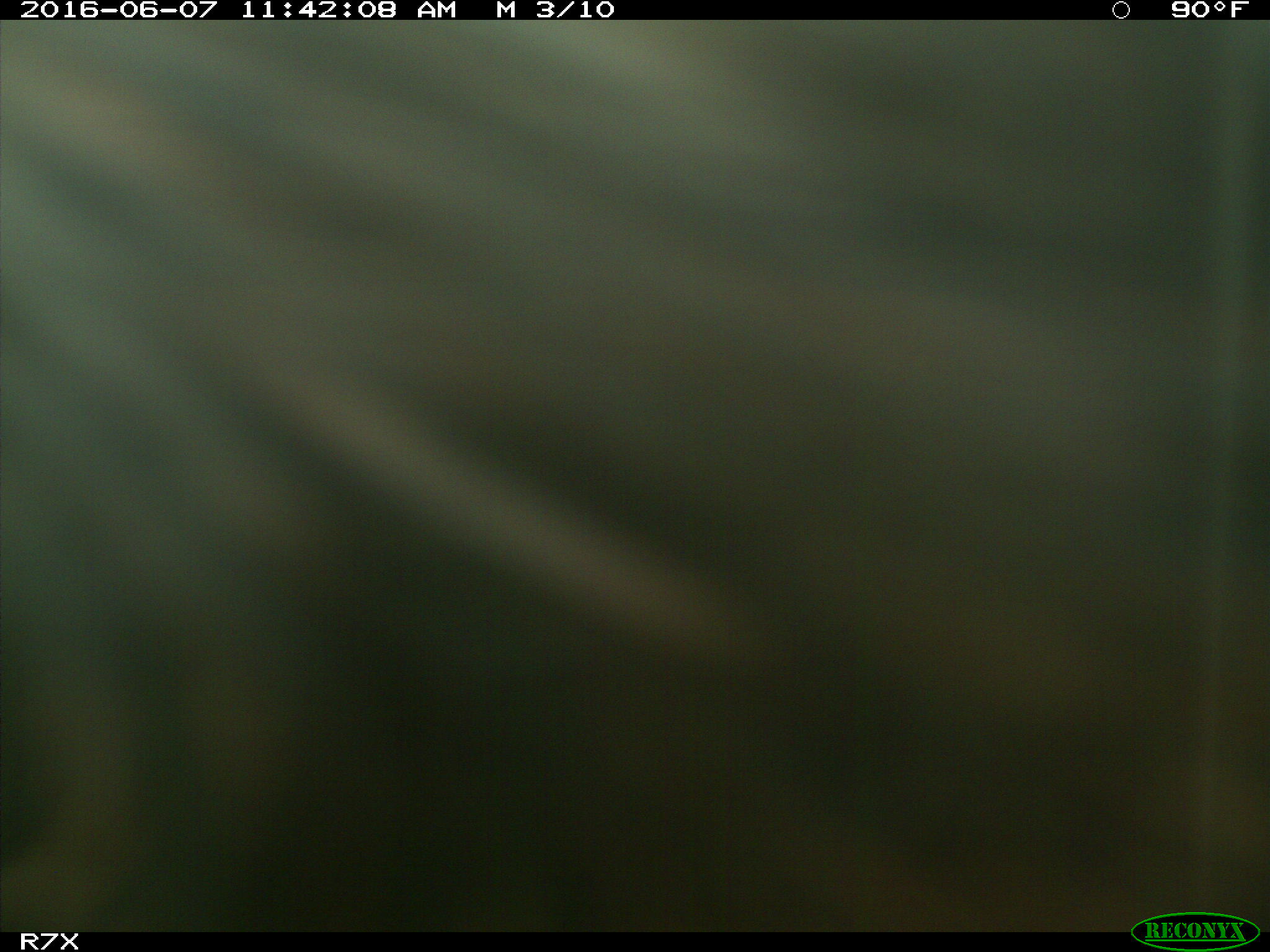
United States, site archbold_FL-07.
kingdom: Animalia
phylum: Chordata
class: Mammalia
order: Artiodactyla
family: Bovidae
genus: Bos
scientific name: Bos taurus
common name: domestic cow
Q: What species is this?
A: Bos taurus (domestic cow).